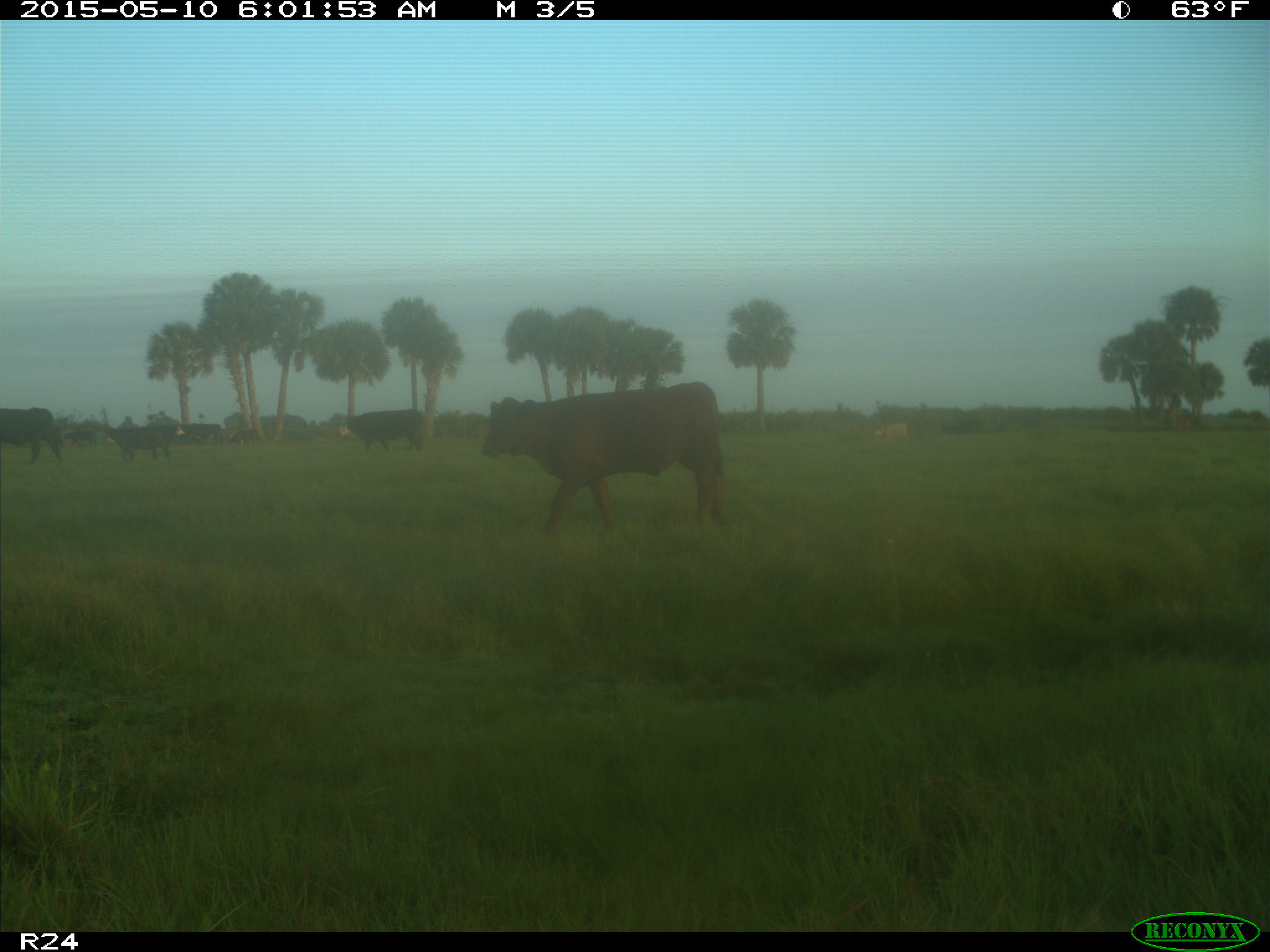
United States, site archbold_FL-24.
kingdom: Animalia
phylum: Chordata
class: Mammalia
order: Artiodactyla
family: Bovidae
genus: Bos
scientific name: Bos taurus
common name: domestic cow